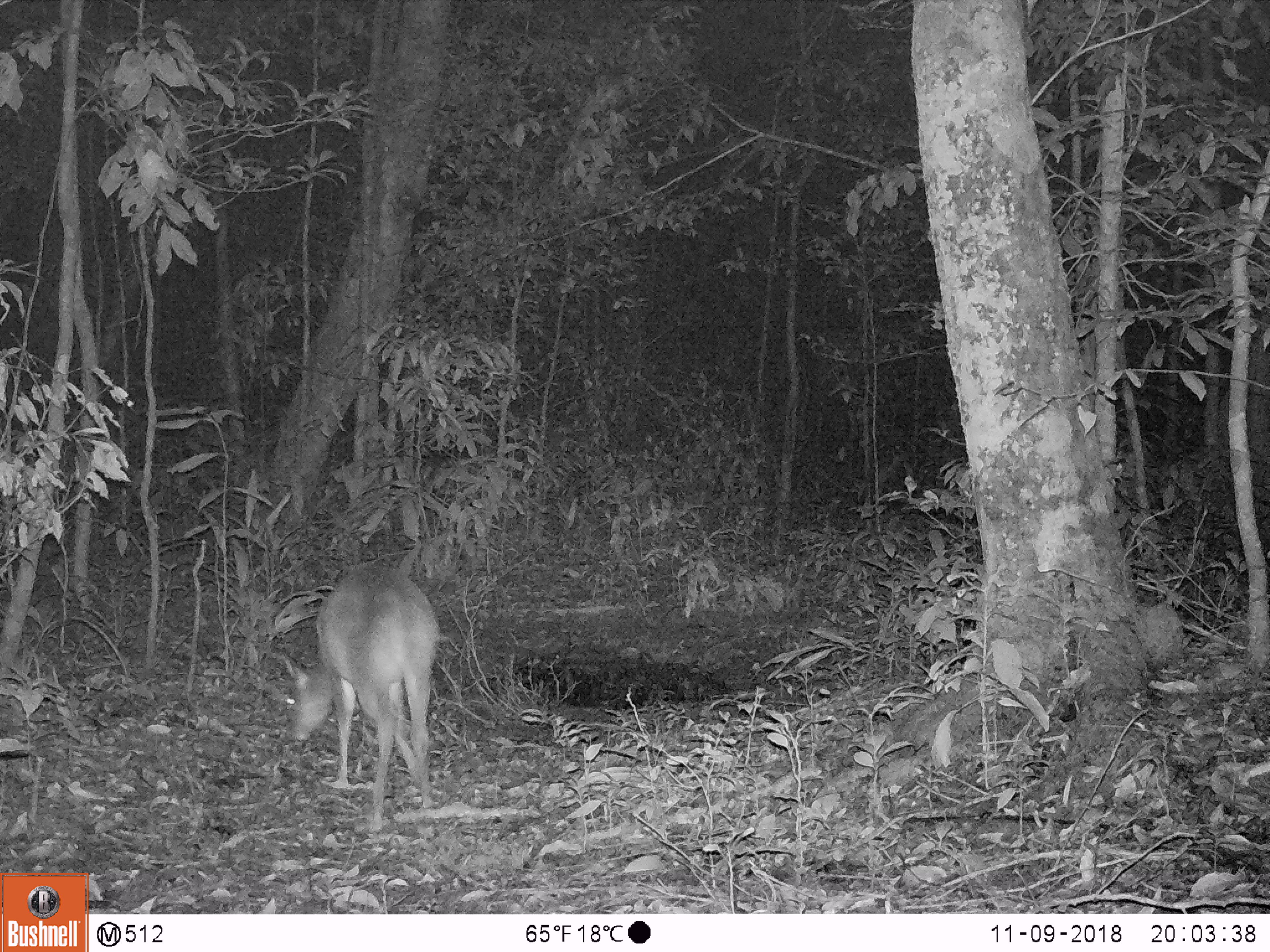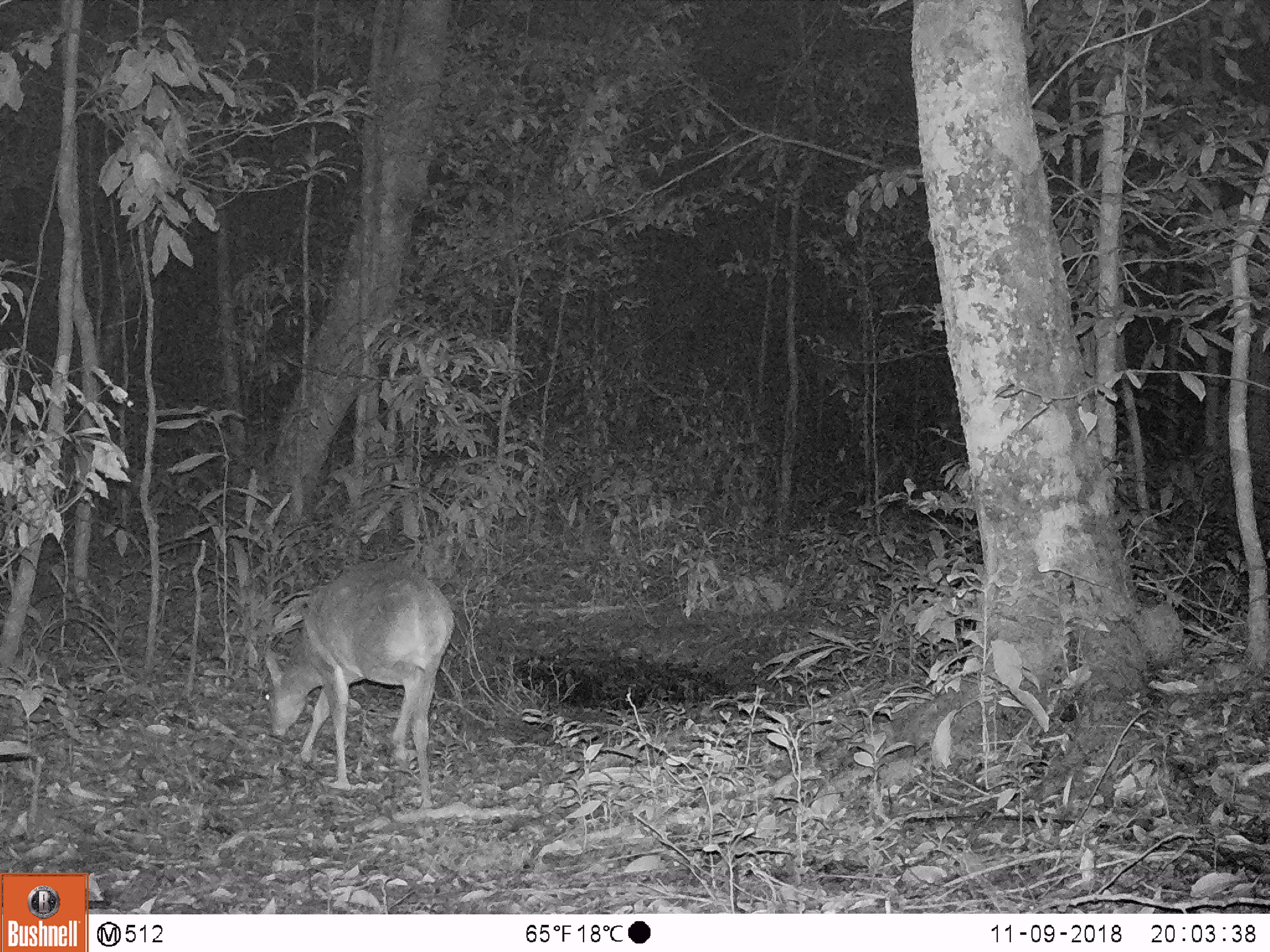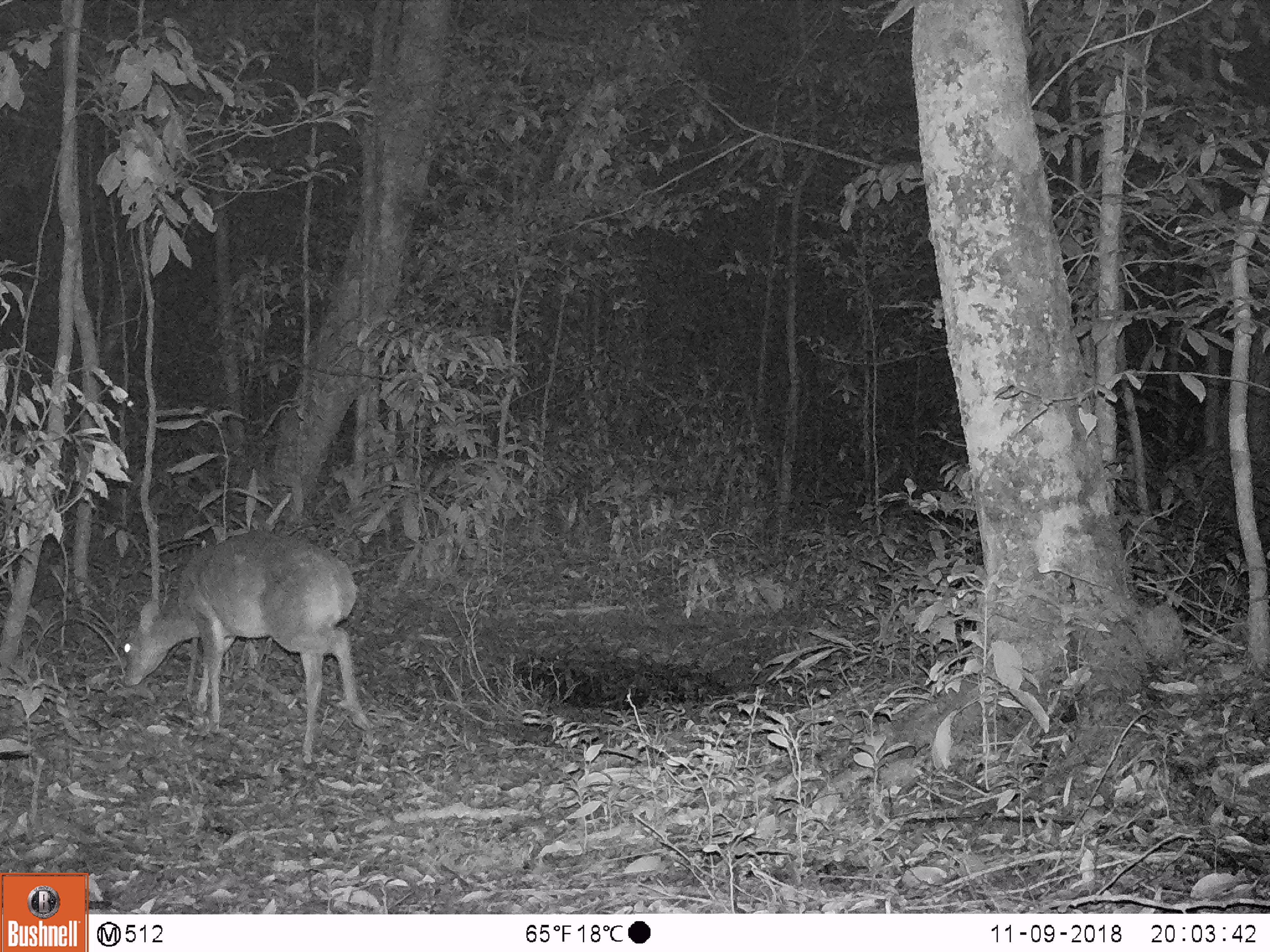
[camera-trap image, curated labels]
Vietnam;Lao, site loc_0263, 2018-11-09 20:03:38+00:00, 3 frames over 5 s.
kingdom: Animalia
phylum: Chordata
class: Mammalia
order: Artiodactyla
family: Cervidae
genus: Muntiacus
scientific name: Muntiacus vuquangensis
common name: large-antlered muntjac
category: large antlered muntjac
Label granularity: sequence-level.